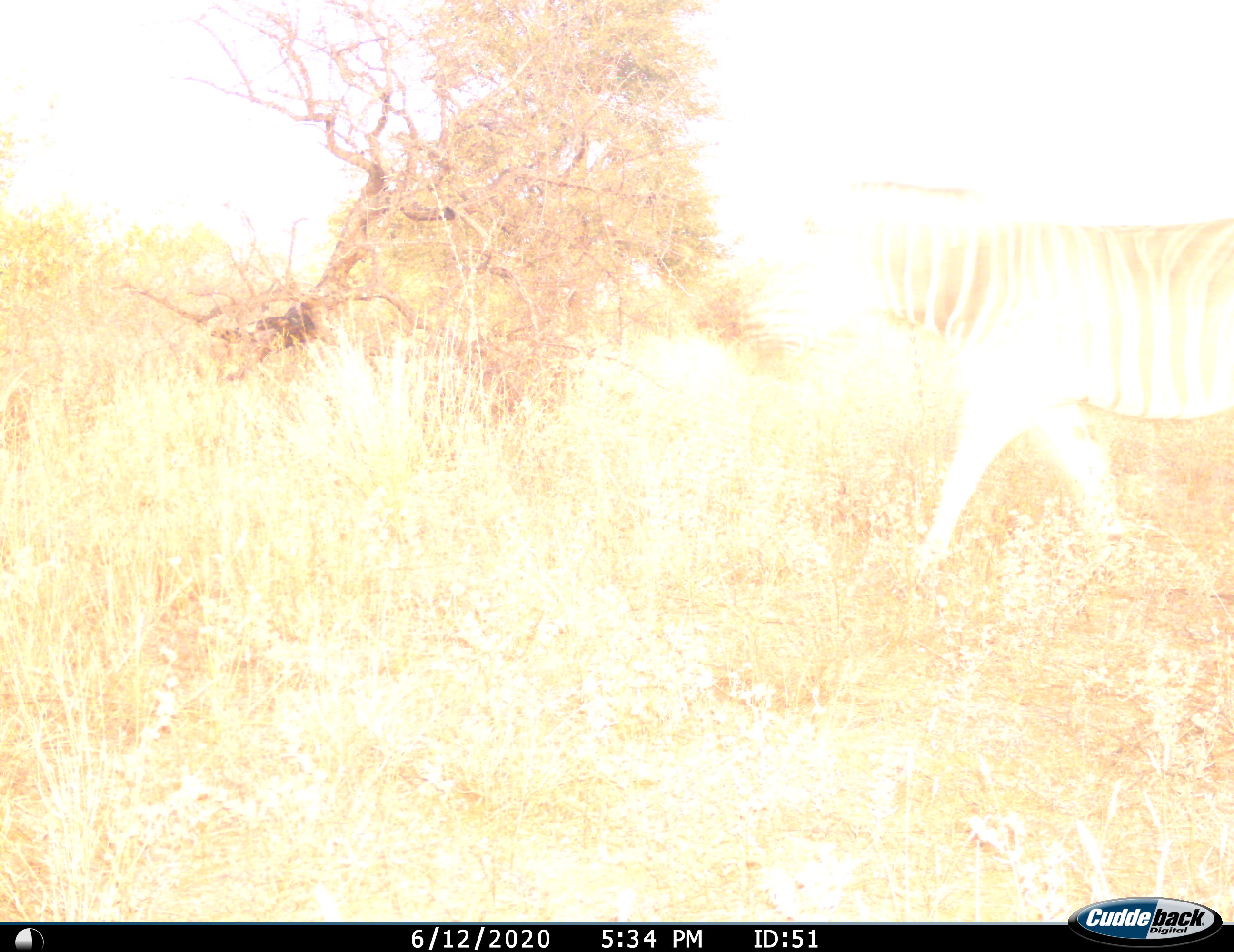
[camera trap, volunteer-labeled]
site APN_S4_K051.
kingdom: Animalia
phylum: Chordata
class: Mammalia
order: Perissodactyla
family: Equidae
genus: Equus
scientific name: Equus quagga burchellii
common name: burchell's zebra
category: zebraburchells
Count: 1.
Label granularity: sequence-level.